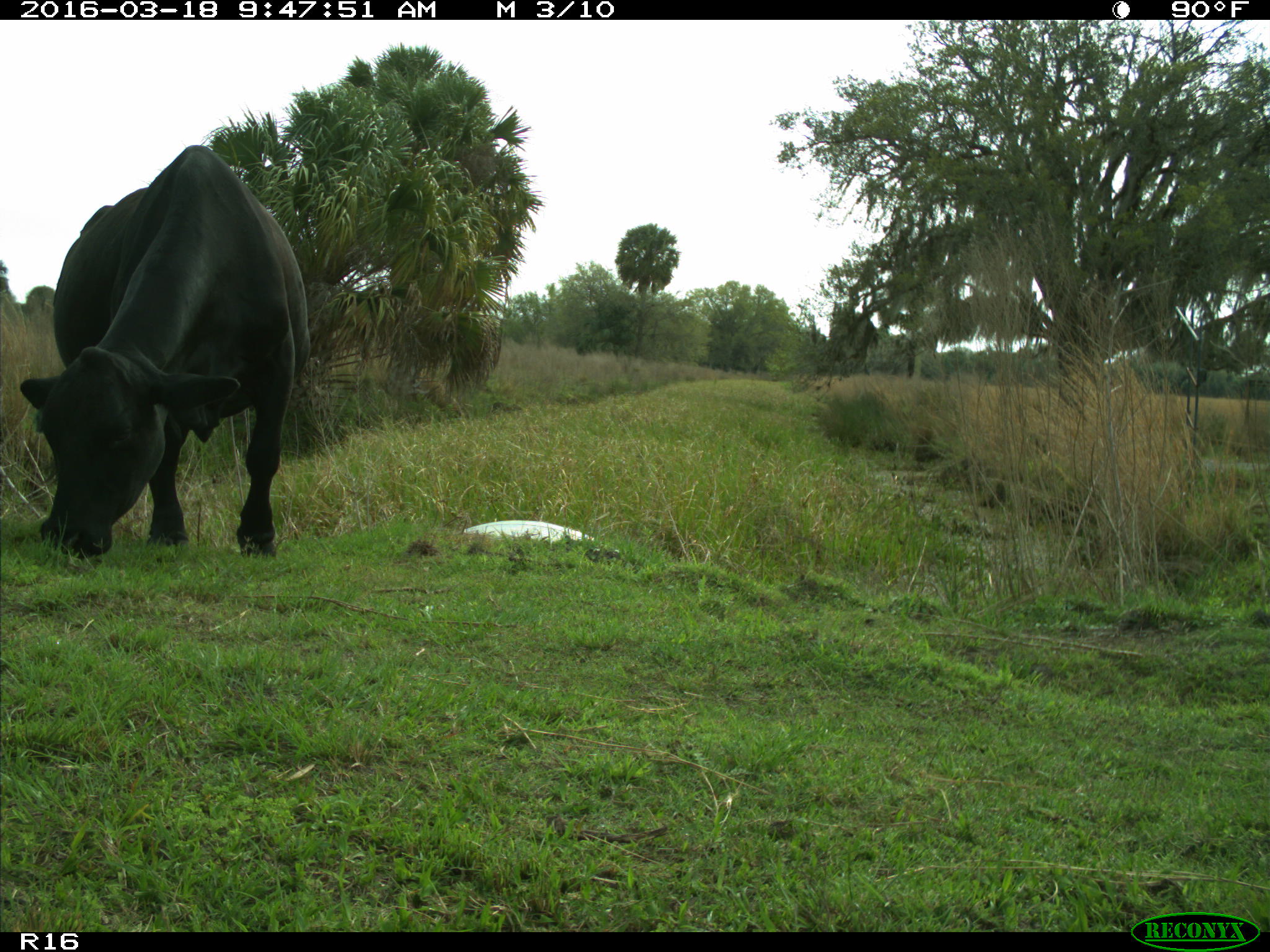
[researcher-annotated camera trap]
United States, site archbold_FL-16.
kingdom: Animalia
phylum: Chordata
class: Mammalia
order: Artiodactyla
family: Bovidae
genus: Bos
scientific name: Bos taurus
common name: domestic cow